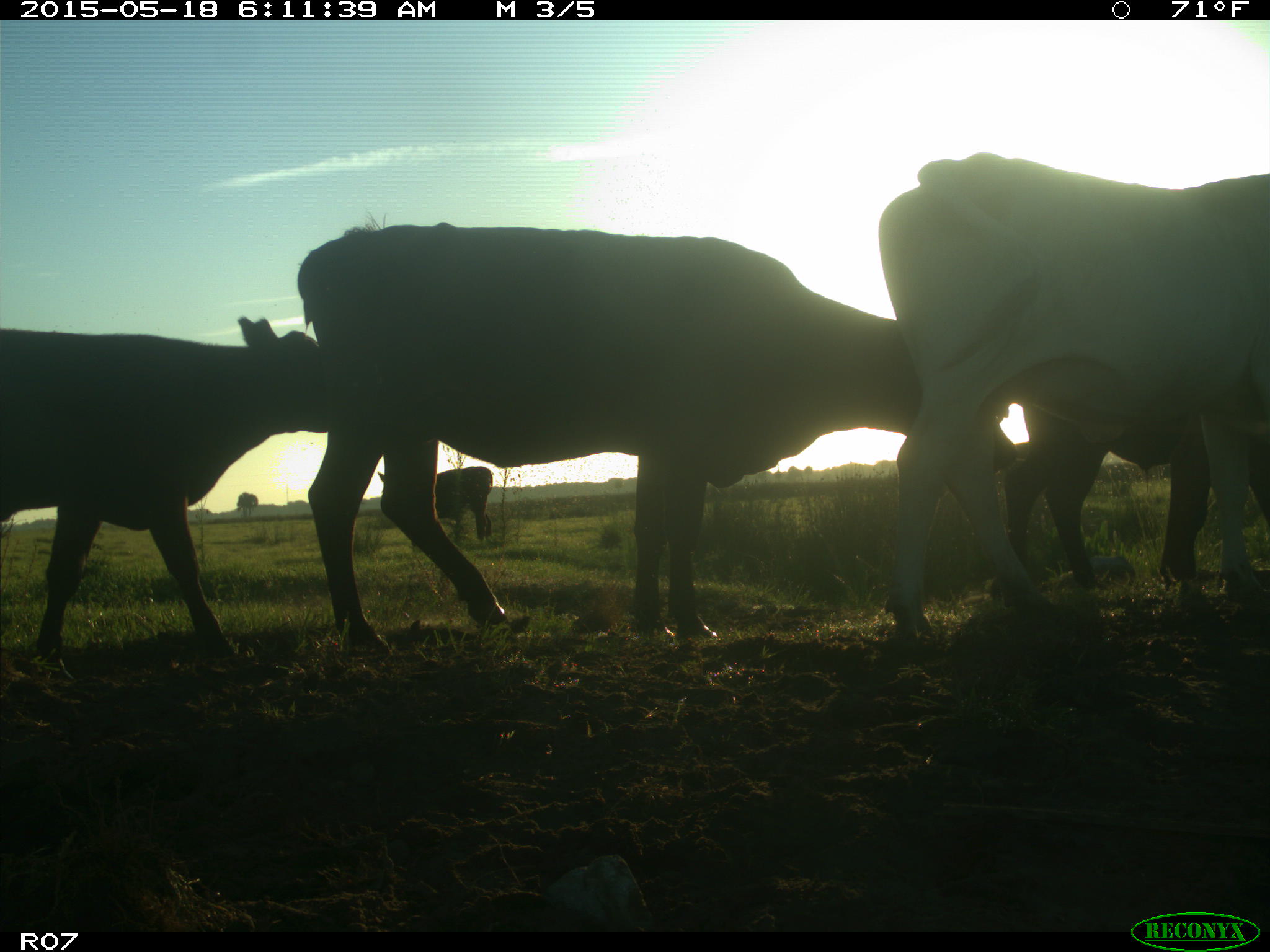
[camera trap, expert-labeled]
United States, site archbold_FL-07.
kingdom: Animalia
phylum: Chordata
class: Mammalia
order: Artiodactyla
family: Bovidae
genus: Bos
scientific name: Bos taurus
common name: domestic cow